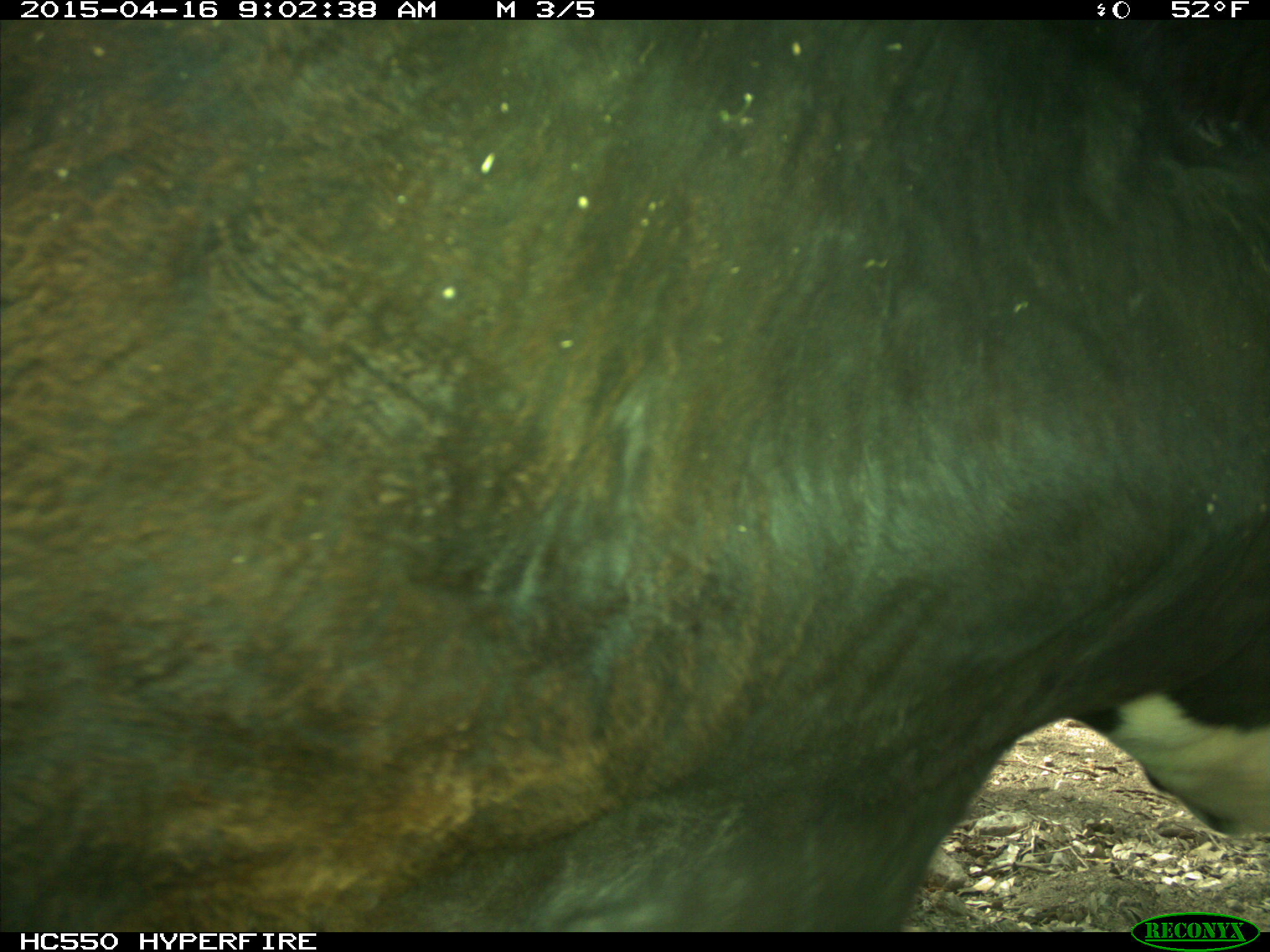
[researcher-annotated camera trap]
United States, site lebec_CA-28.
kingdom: Animalia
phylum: Chordata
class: Mammalia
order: Artiodactyla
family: Bovidae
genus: Bos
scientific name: Bos taurus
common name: domestic cow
Bos taurus (domestic cow).